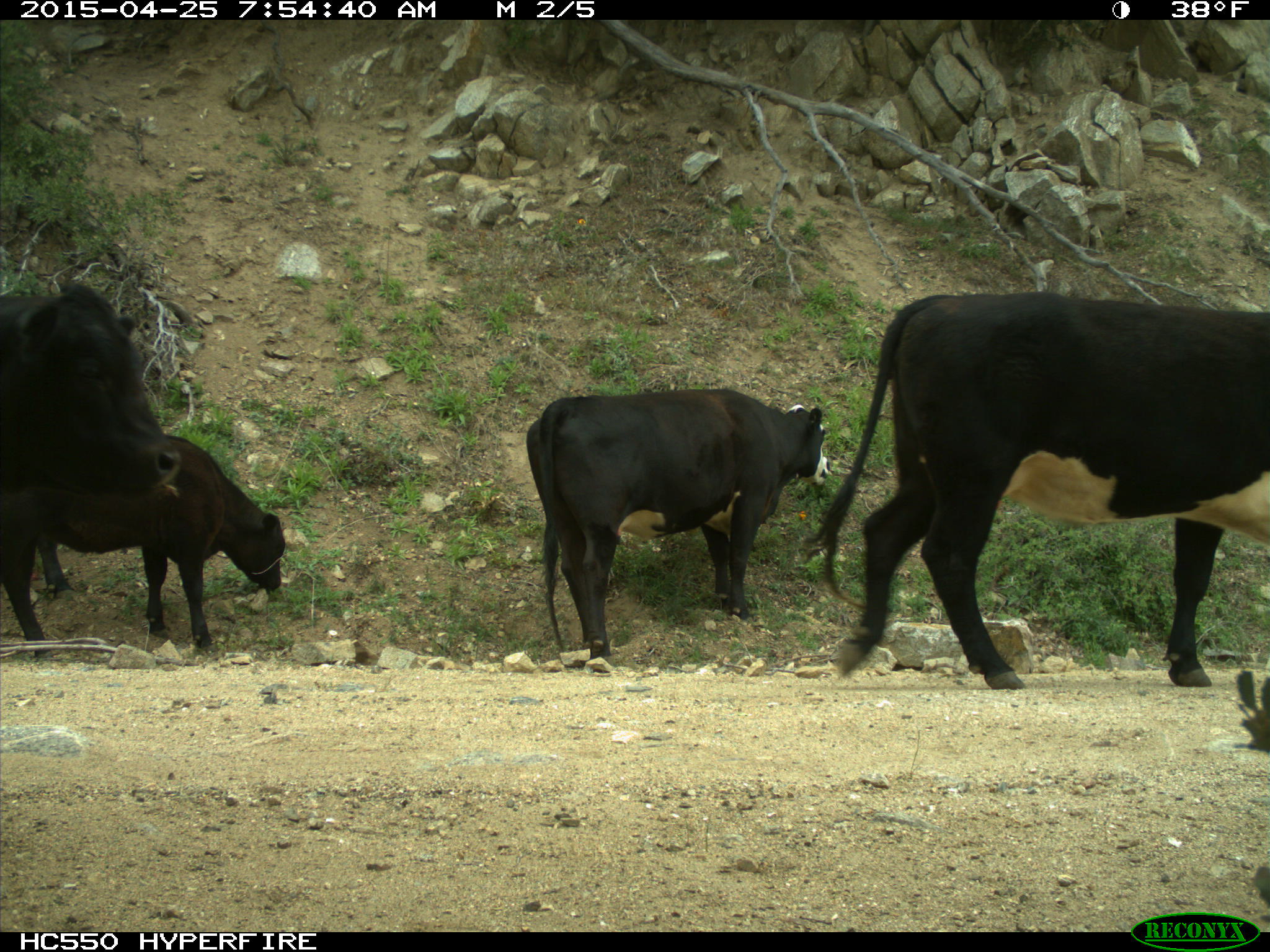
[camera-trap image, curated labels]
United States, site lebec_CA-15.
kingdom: Animalia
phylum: Chordata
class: Mammalia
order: Artiodactyla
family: Bovidae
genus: Bos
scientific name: Bos taurus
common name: domestic cow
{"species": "Bos taurus (domestic cow)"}